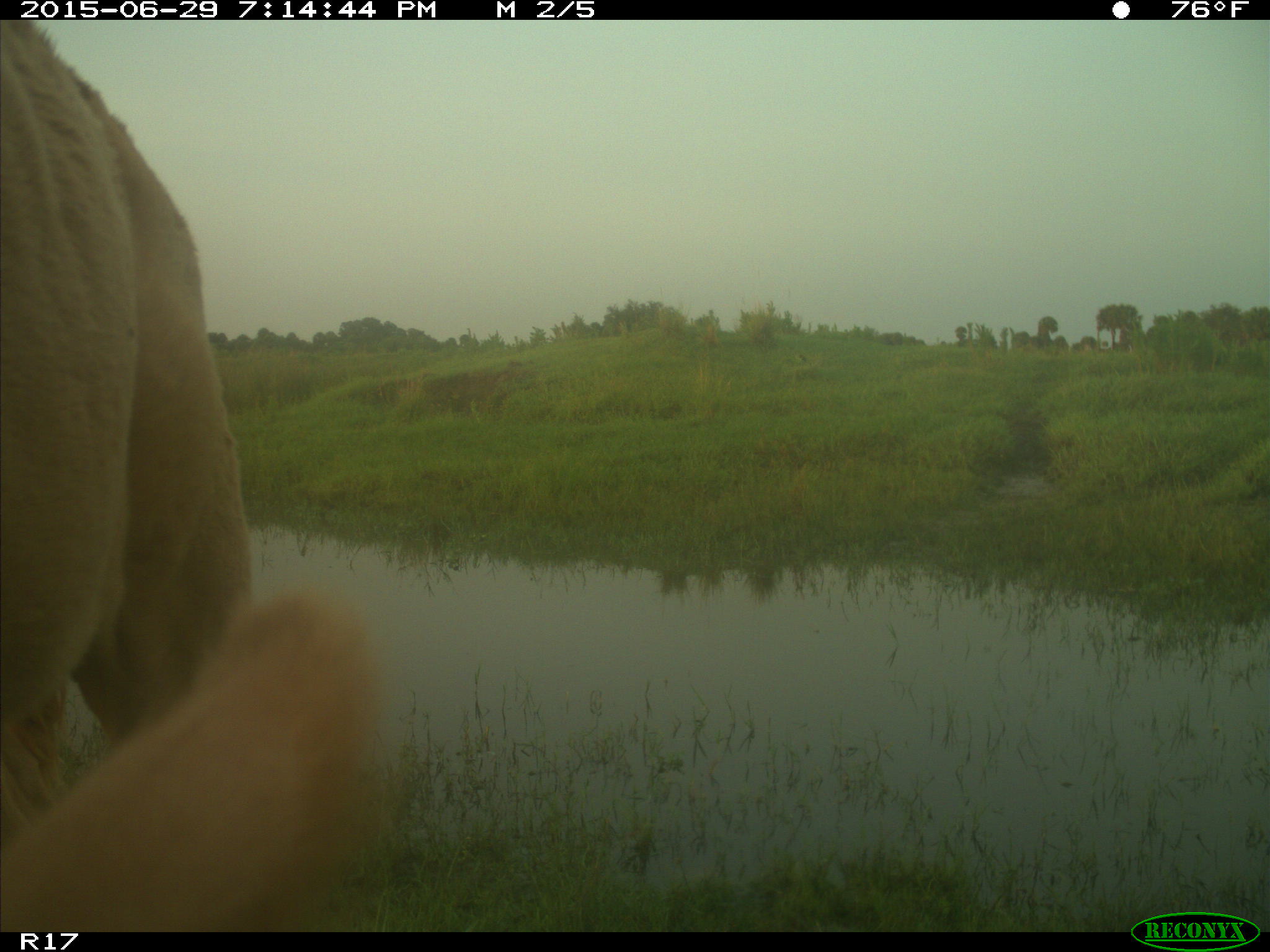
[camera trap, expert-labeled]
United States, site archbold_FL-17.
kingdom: Animalia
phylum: Chordata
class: Mammalia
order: Artiodactyla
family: Bovidae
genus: Bos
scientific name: Bos taurus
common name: domestic cow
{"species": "Bos taurus (domestic cow)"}